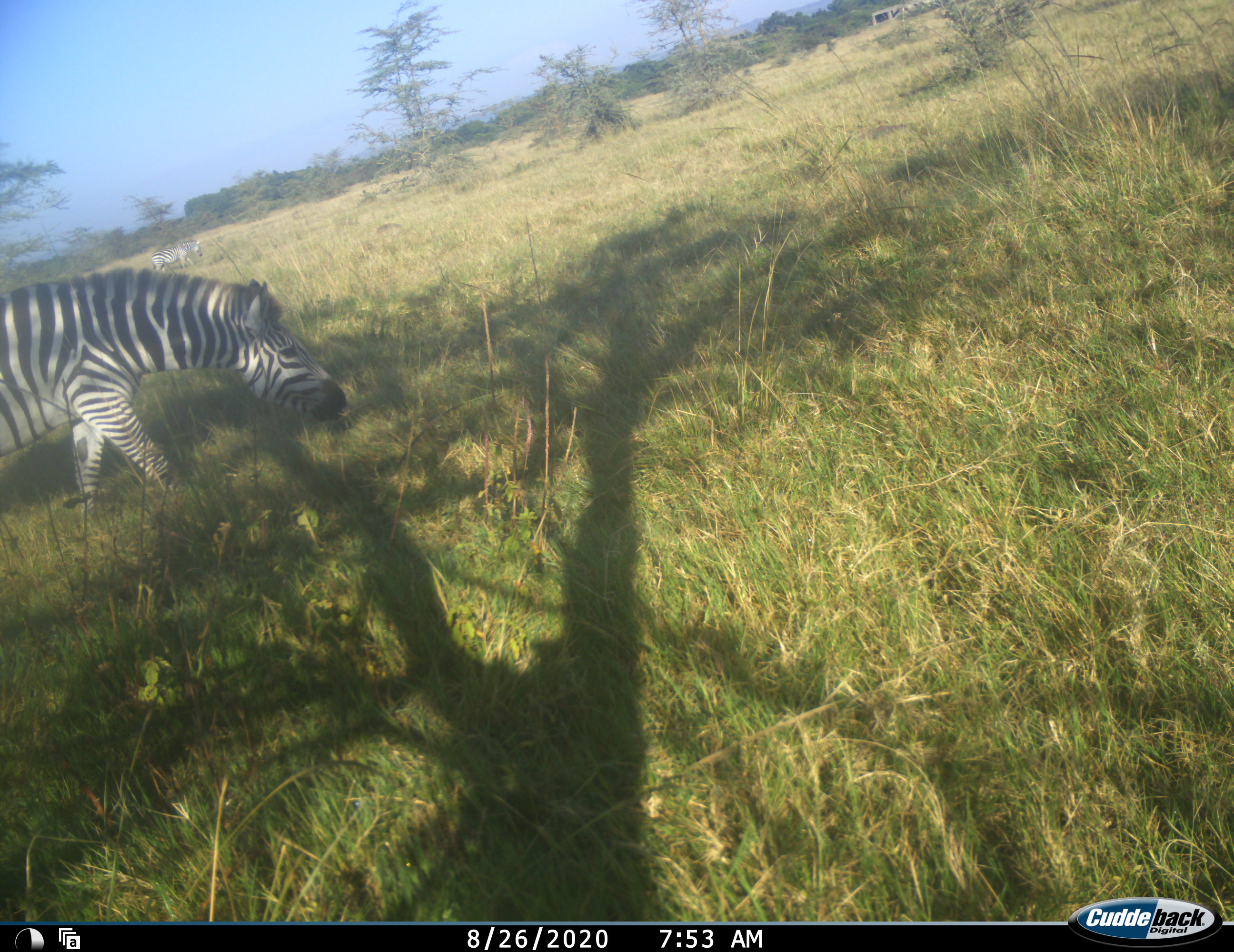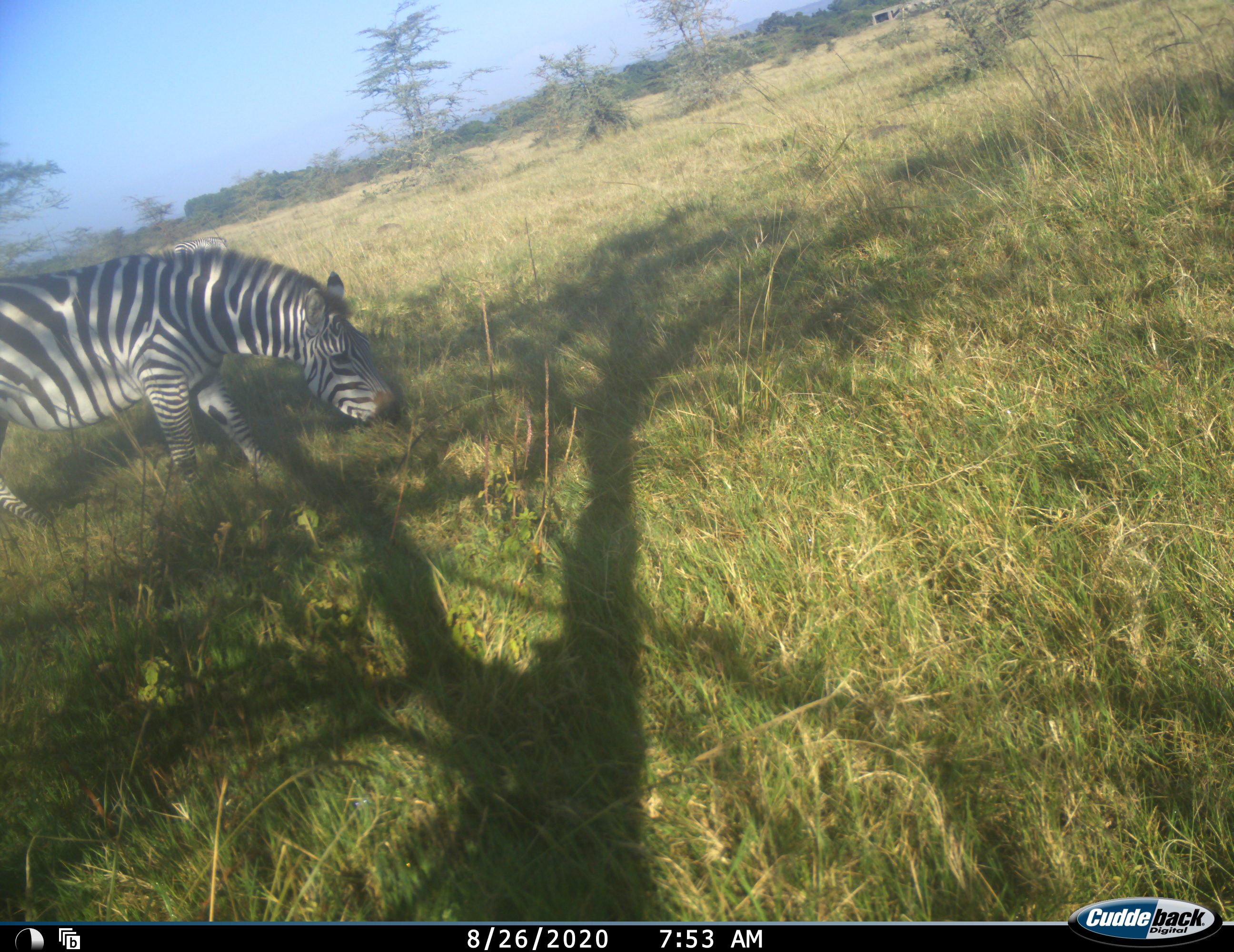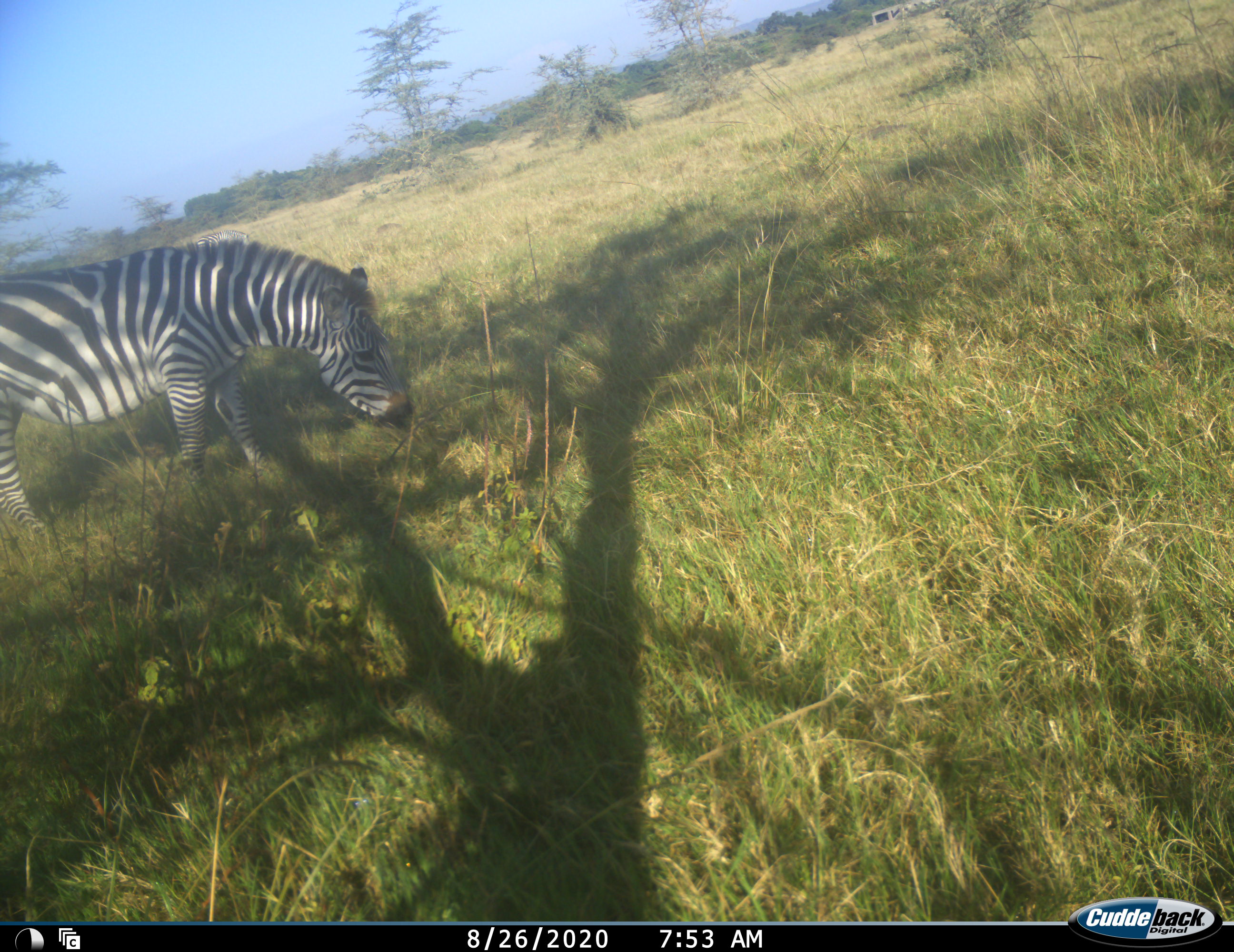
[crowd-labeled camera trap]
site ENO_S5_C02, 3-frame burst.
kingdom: Animalia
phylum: Chordata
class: Mammalia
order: Perissodactyla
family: Equidae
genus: Equus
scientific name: Equus quagga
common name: plains zebra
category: zebraplains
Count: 1.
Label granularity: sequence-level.